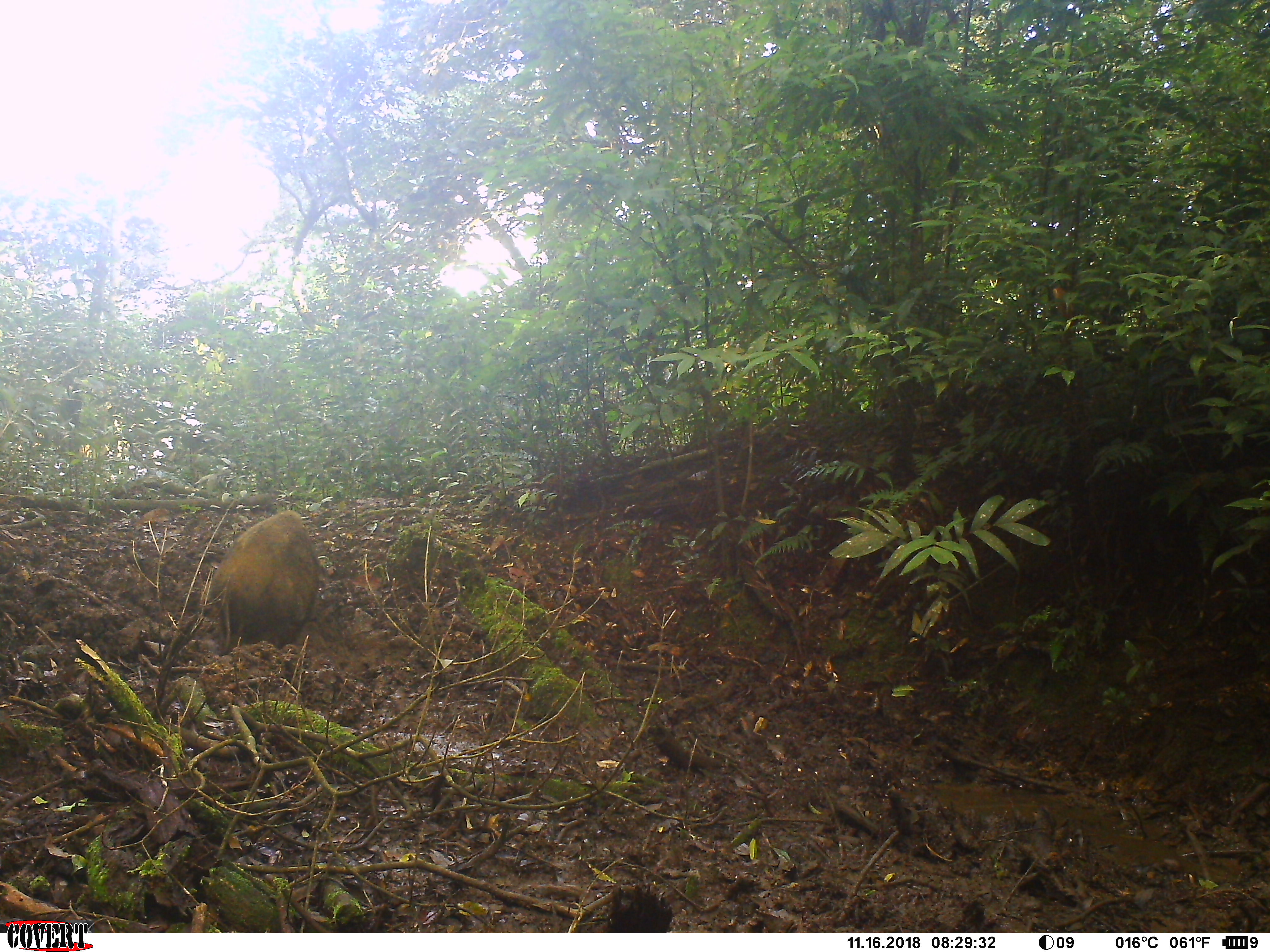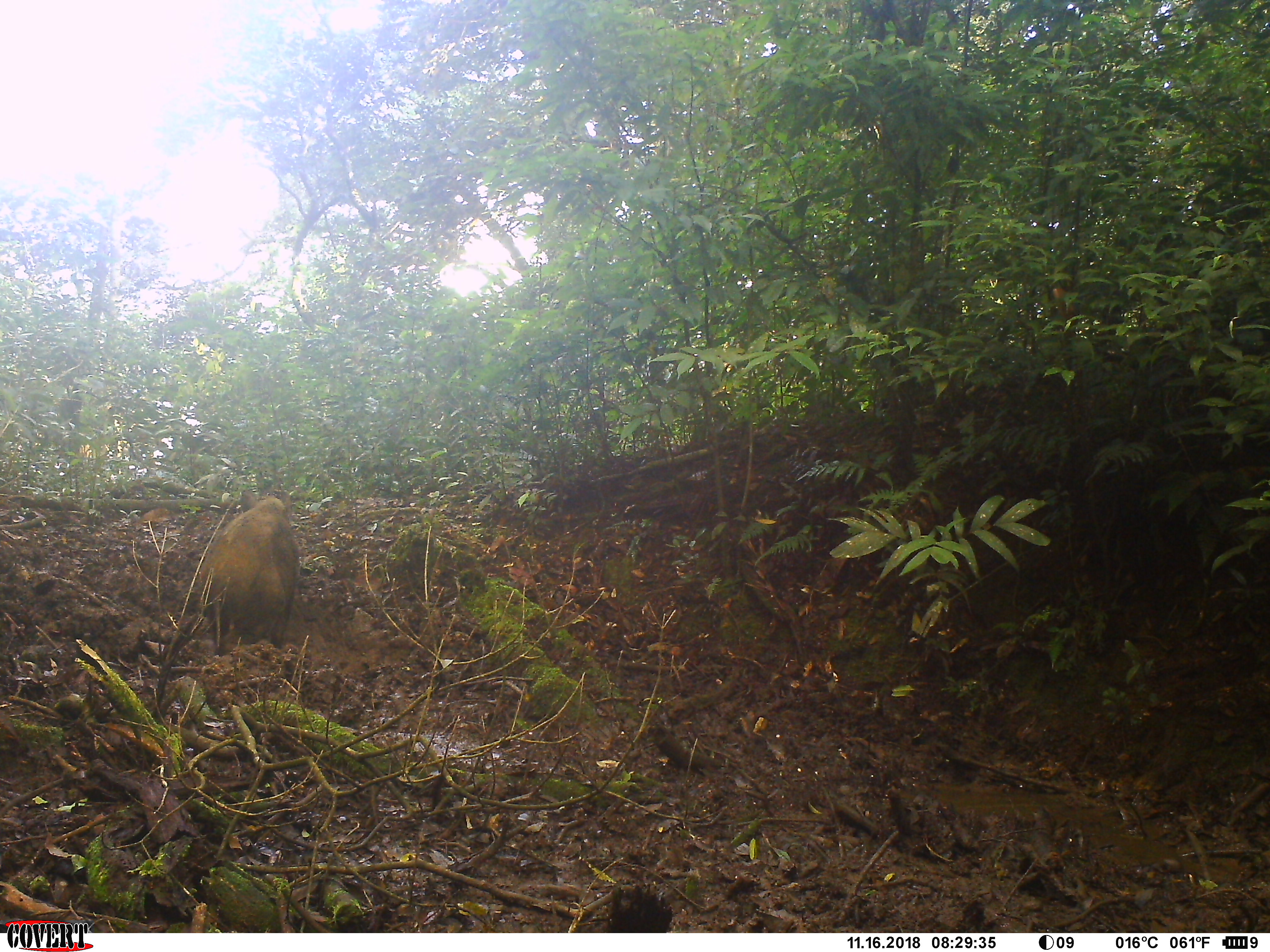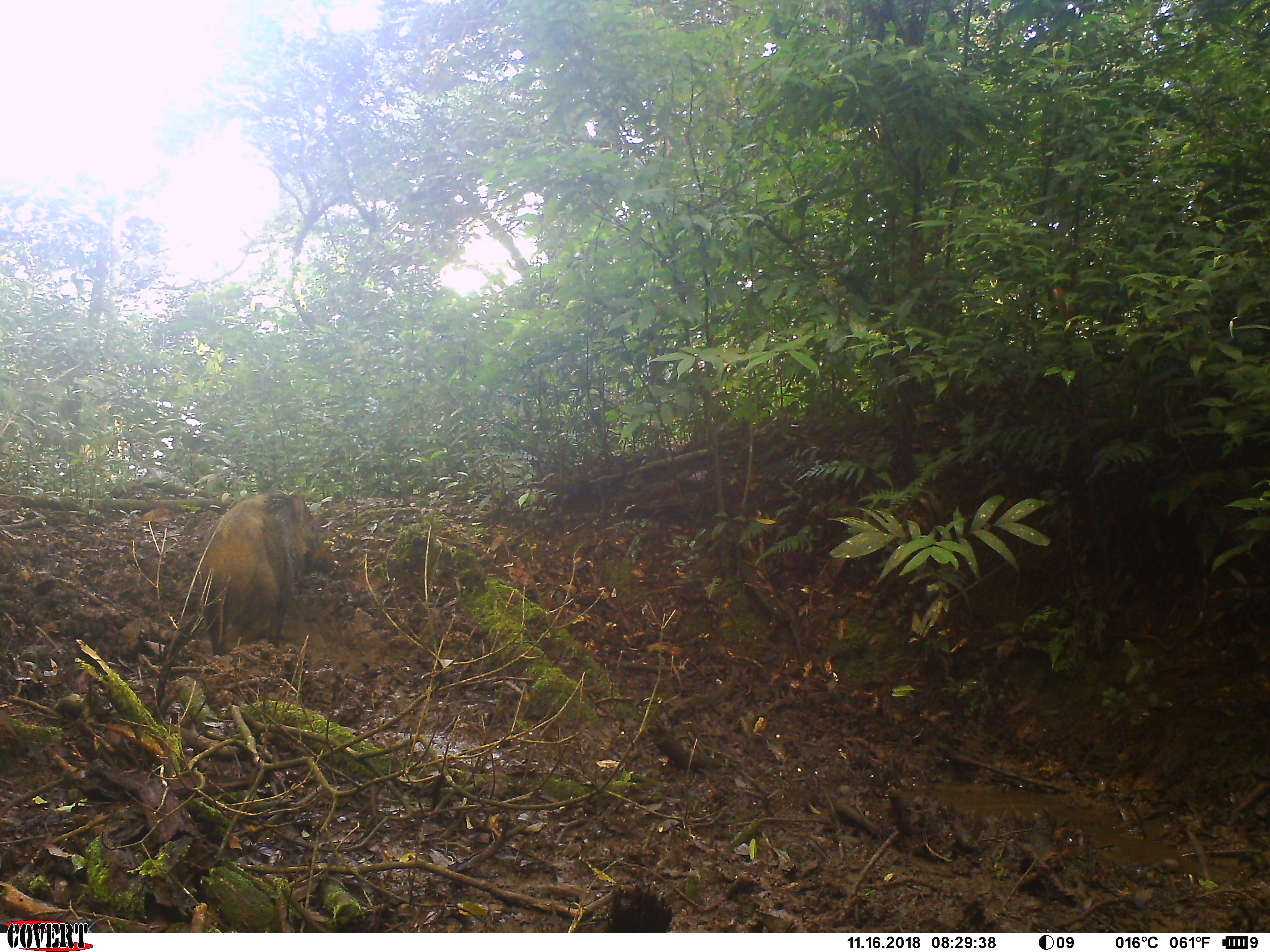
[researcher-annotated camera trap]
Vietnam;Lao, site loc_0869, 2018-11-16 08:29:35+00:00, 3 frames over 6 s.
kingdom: Animalia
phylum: Chordata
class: Mammalia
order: Artiodactyla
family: Suidae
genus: Sus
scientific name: Sus scrofa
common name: eurasian wild pig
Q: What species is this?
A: Eurasian wild pig (Sus scrofa).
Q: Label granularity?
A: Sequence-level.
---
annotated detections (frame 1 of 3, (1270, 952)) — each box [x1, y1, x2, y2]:
eurasian wild pig: [205, 509, 320, 653]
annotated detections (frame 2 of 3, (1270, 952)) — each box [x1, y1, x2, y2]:
eurasian wild pig: [200, 490, 301, 654]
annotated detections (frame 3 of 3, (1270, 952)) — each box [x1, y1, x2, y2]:
eurasian wild pig: [199, 492, 336, 656]